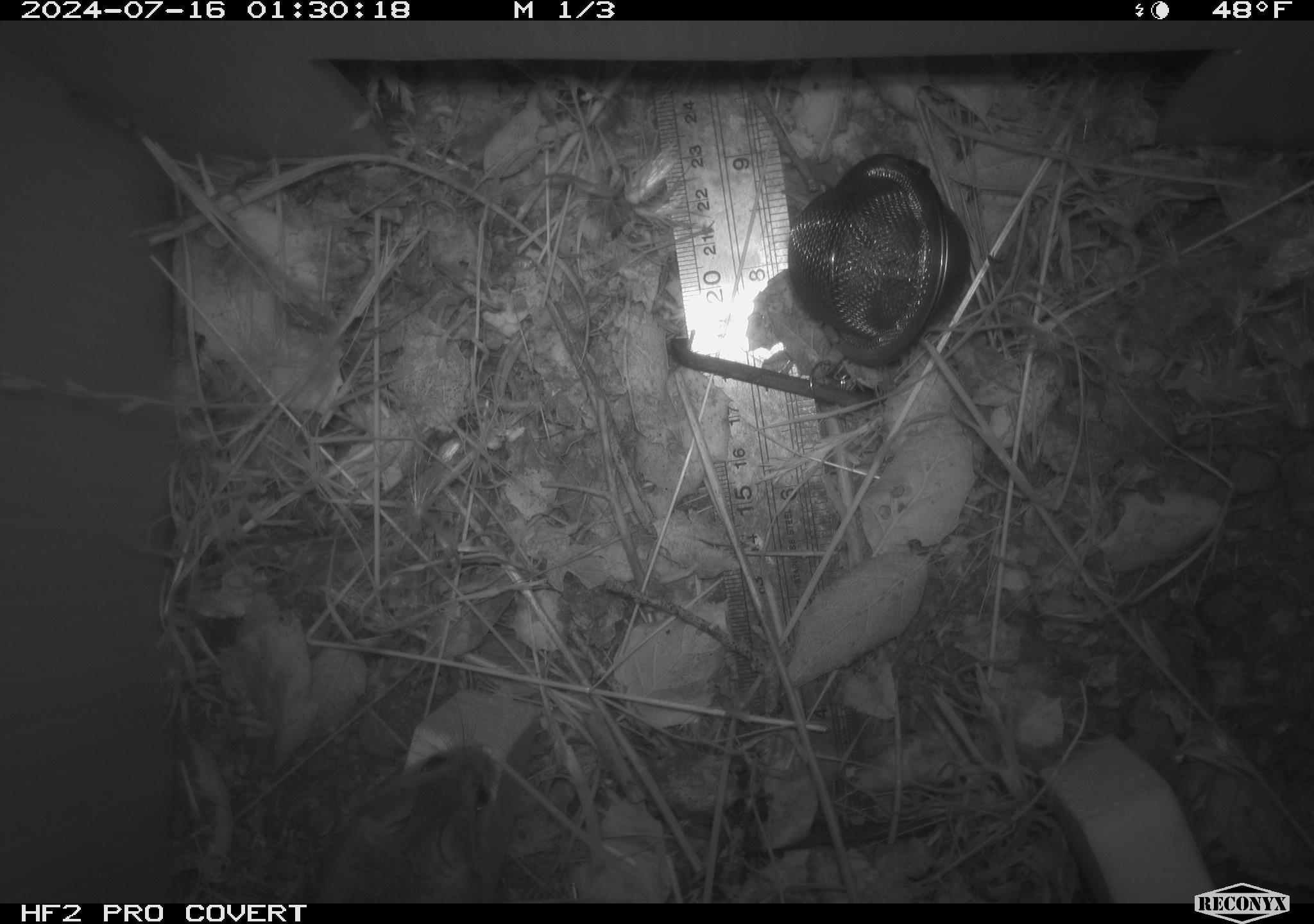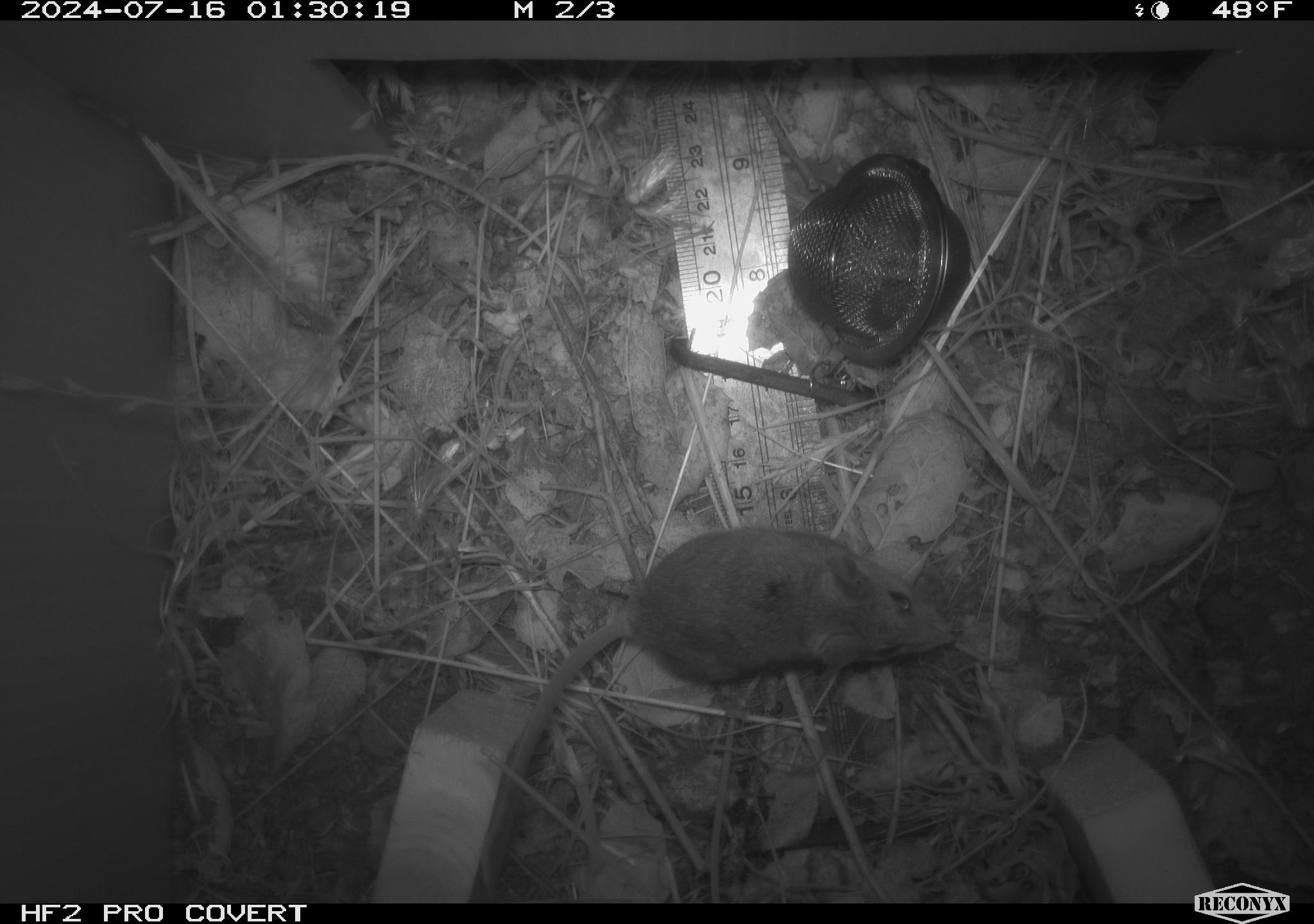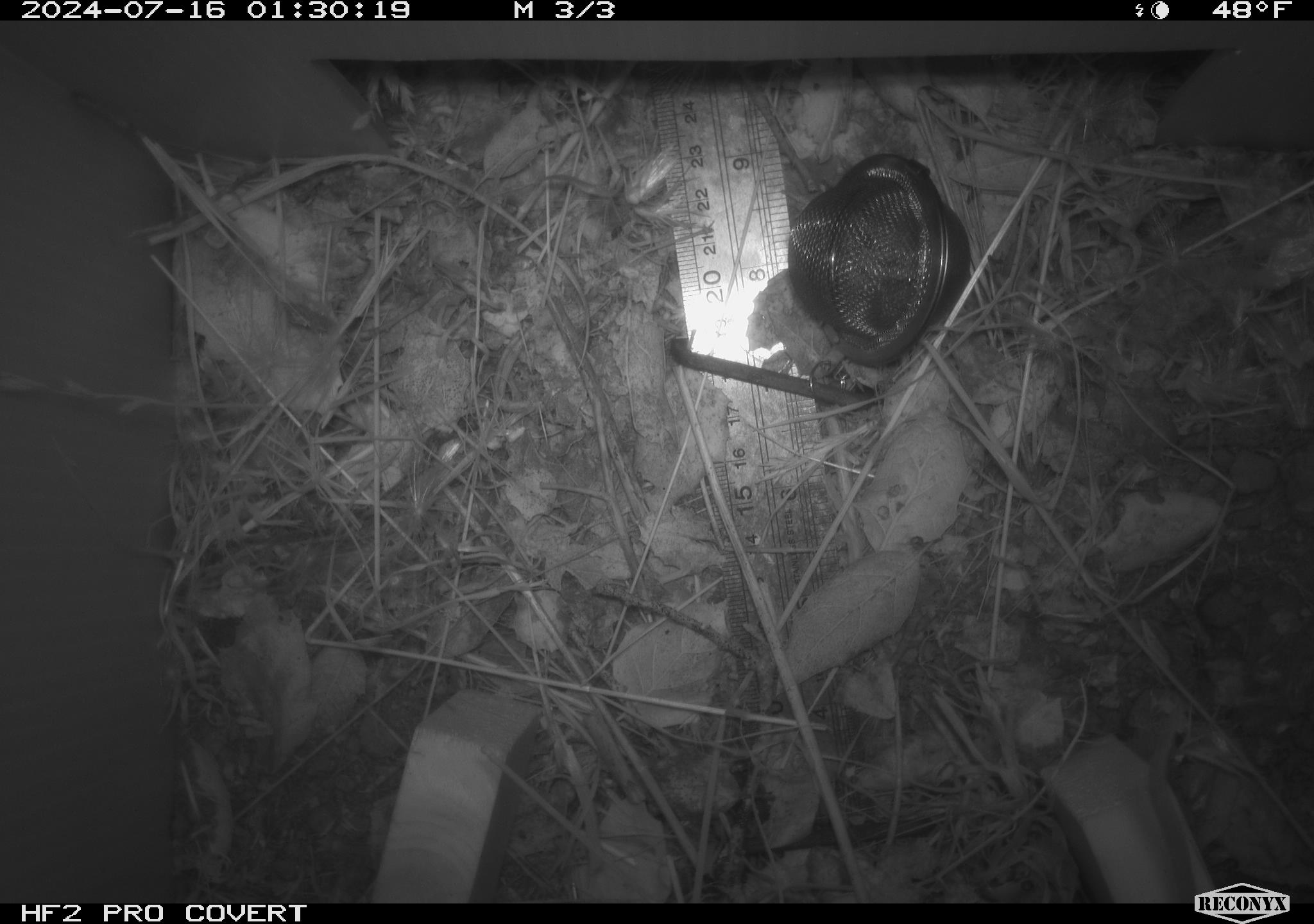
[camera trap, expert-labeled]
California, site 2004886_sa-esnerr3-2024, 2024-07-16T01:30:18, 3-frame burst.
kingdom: Animalia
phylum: Chordata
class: Mammalia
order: Rodentia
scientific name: Rodentia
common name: rodent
Rodent (Rodentia).